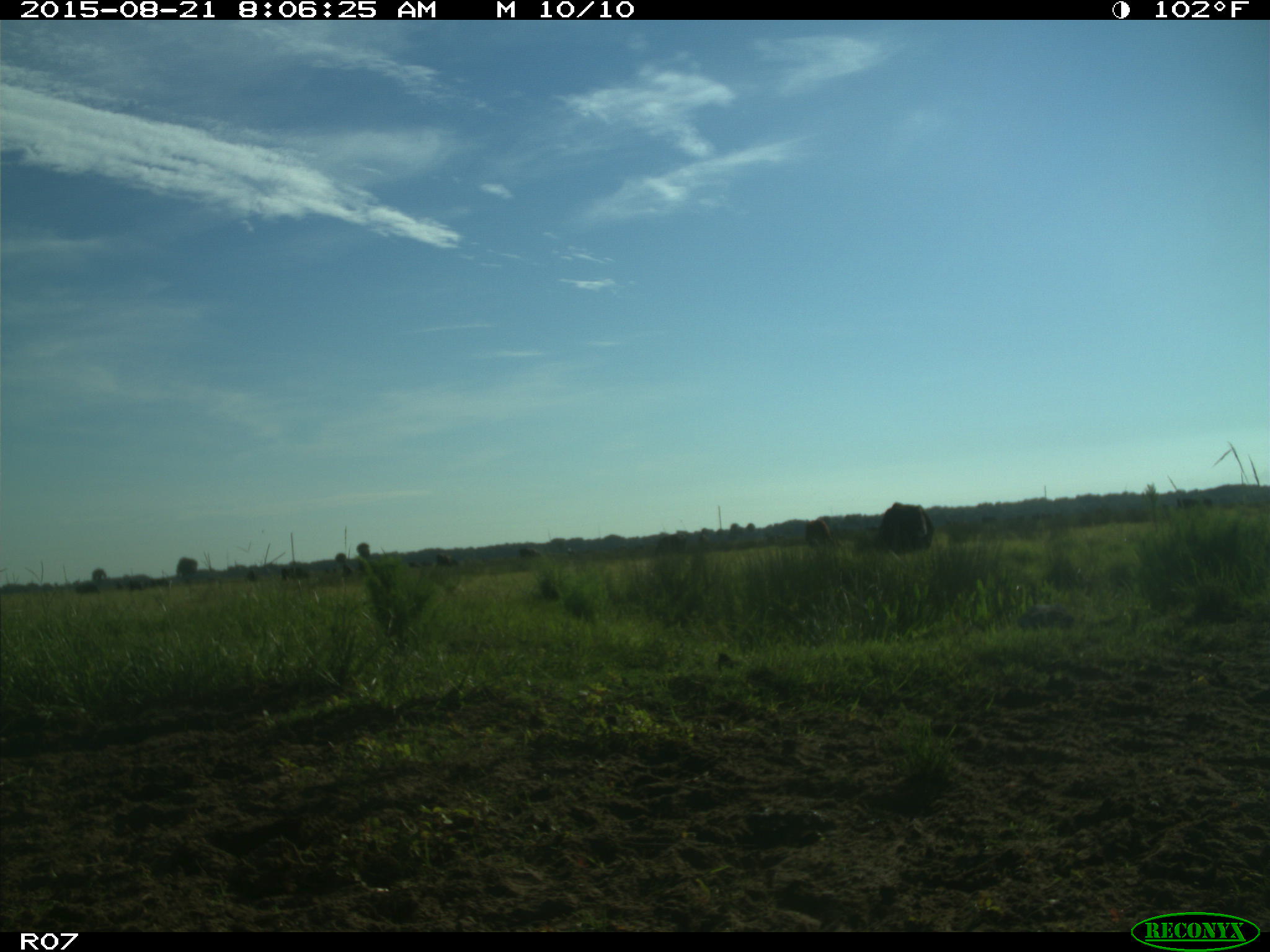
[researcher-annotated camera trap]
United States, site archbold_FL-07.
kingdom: Animalia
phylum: Chordata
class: Mammalia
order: Artiodactyla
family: Bovidae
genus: Bos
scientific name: Bos taurus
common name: domestic cow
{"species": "Bos taurus (domestic cow)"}